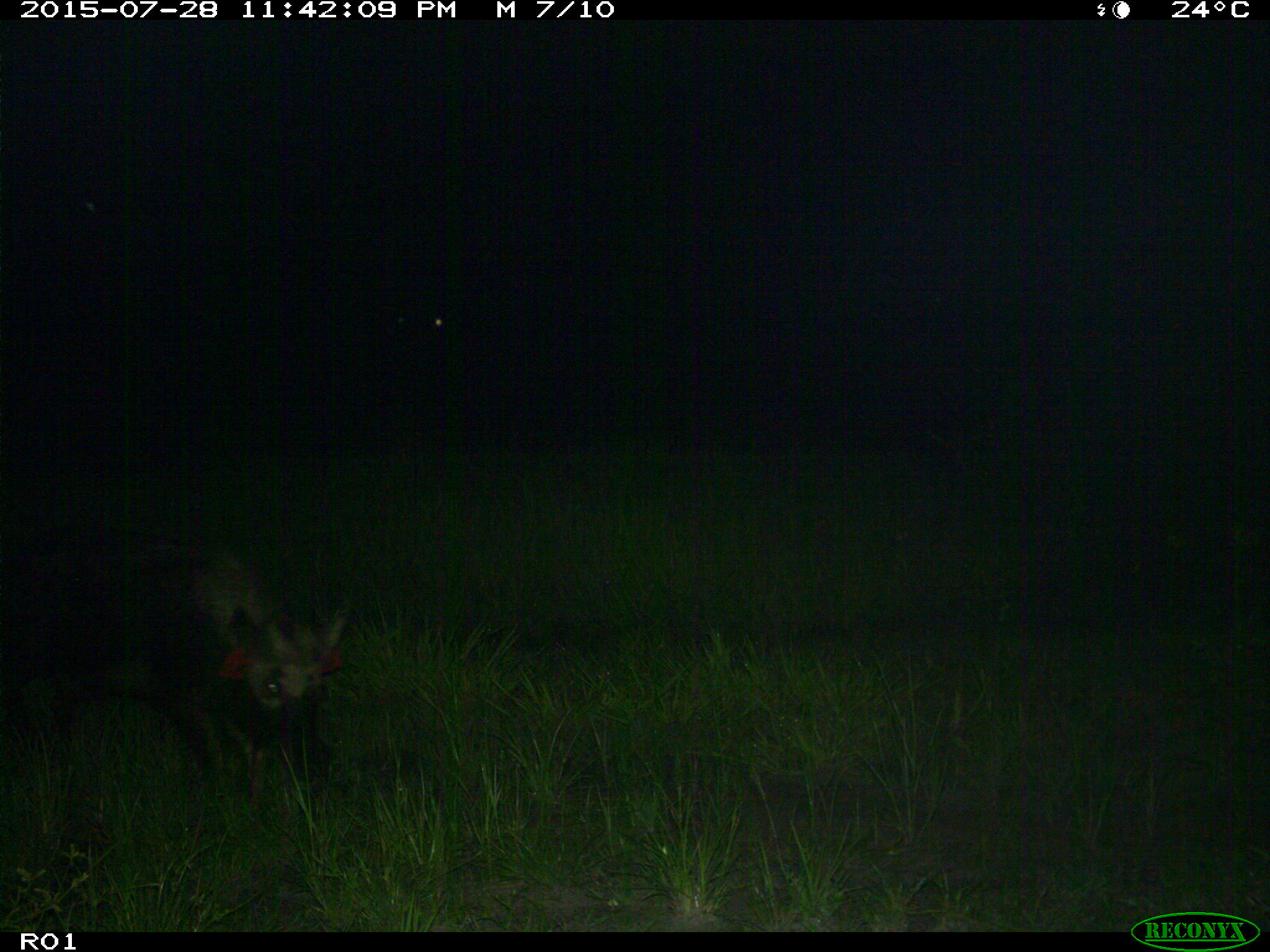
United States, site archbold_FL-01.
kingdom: Animalia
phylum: Chordata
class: Mammalia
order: Artiodactyla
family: Suidae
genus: Sus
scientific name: Sus scrofa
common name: wild boar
Sus scrofa (wild boar).